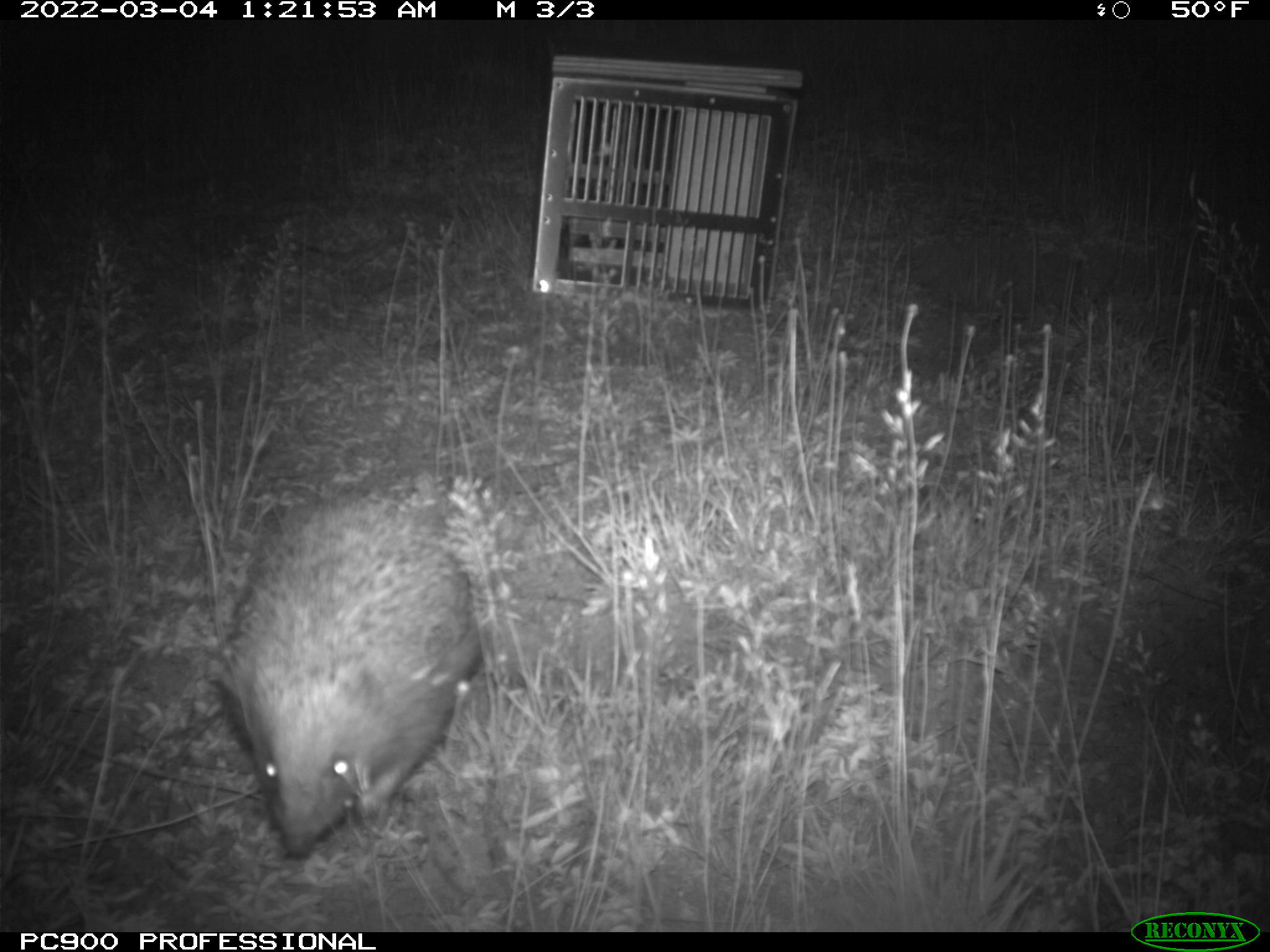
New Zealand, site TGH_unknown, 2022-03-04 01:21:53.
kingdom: Animalia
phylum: Chordata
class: Mammalia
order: Eulipotyphla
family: Erinaceidae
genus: Erinaceus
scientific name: Erinaceus europaeus europaeus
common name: european hedgehog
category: hedgehog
Hedgehog (european hedgehog) (Erinaceus europaeus europaeus).